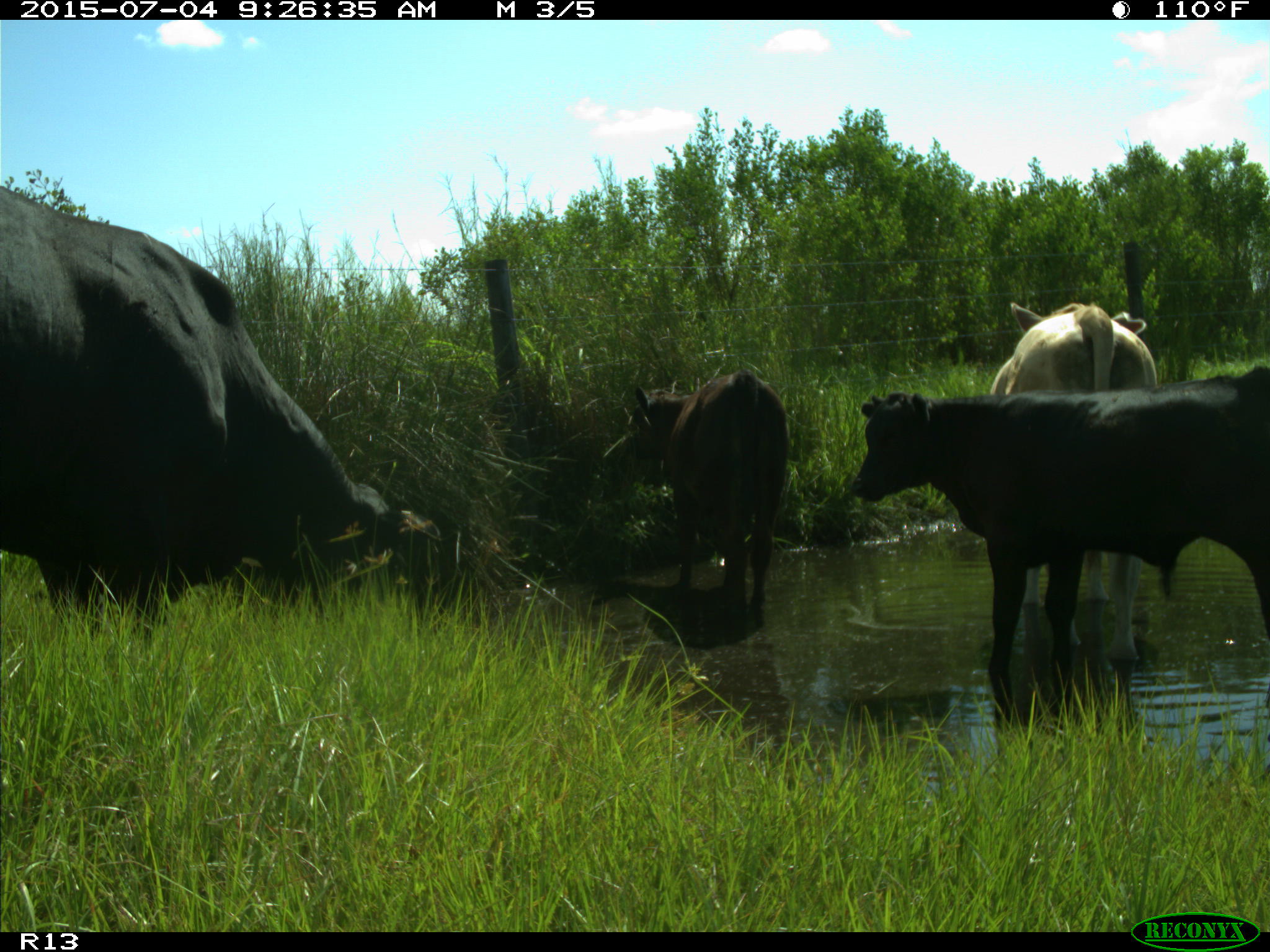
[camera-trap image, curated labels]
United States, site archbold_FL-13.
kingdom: Animalia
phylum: Chordata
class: Mammalia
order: Artiodactyla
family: Bovidae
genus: Bos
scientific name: Bos taurus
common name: domestic cow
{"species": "Bos taurus (domestic cow)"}